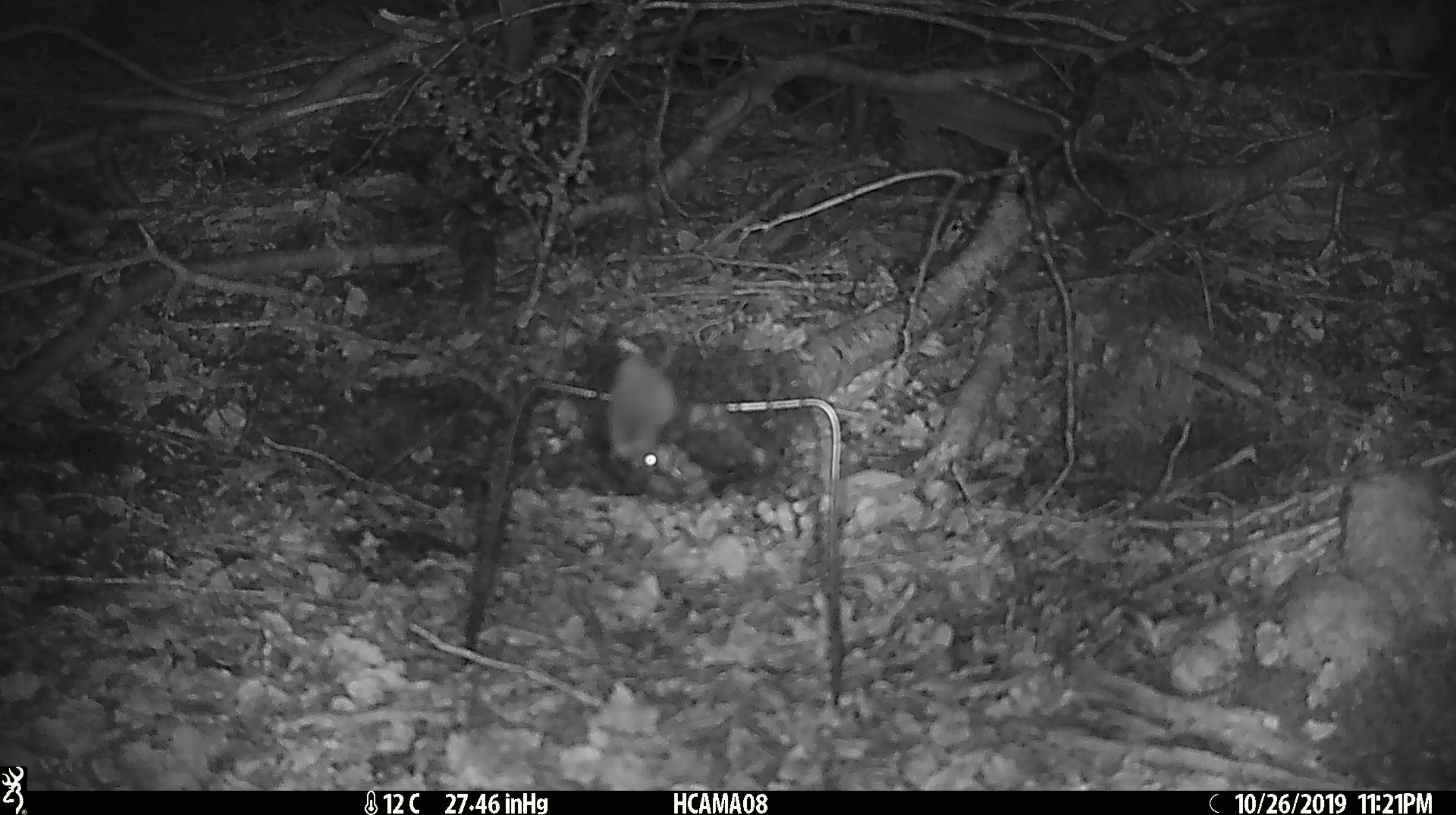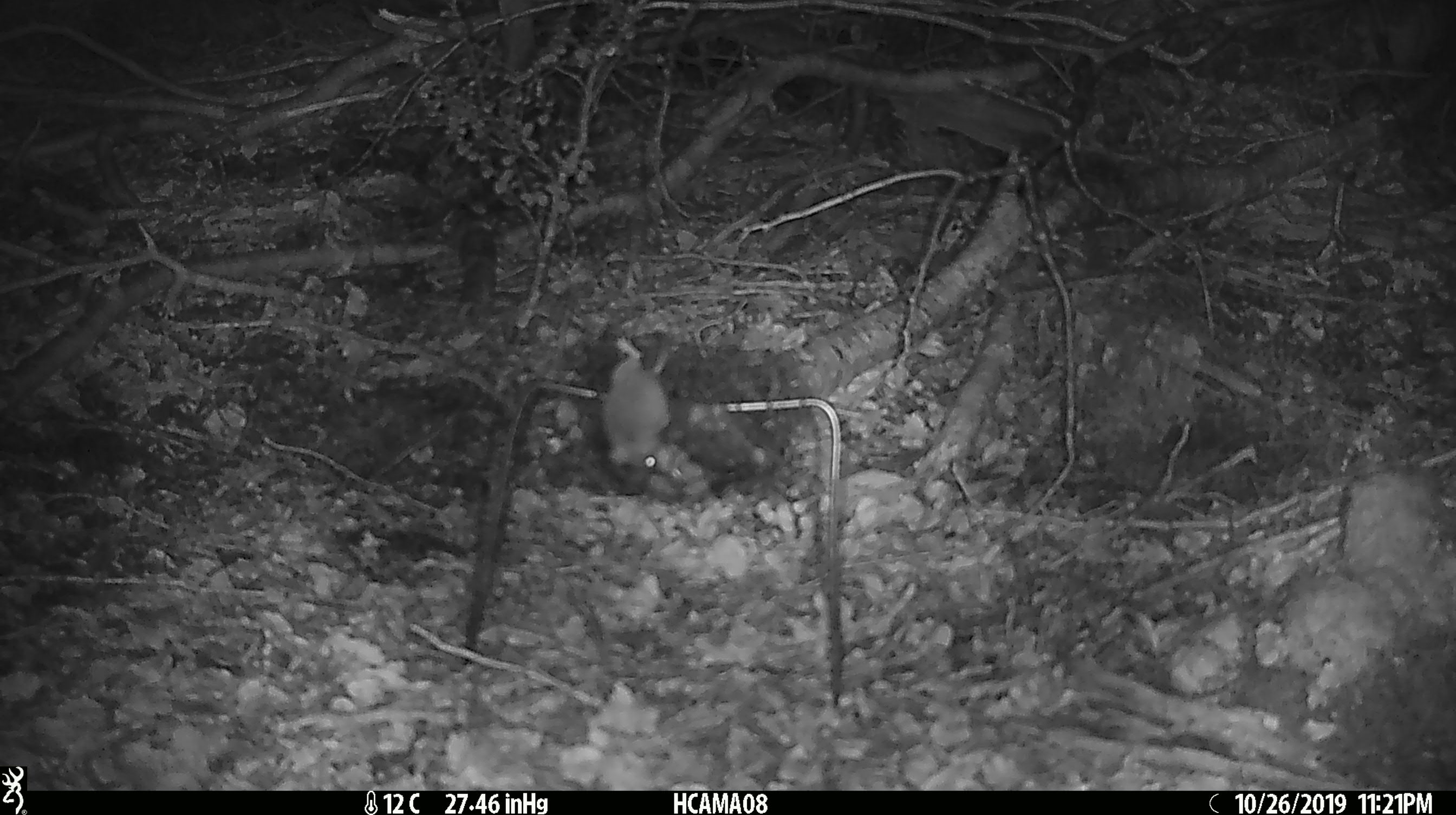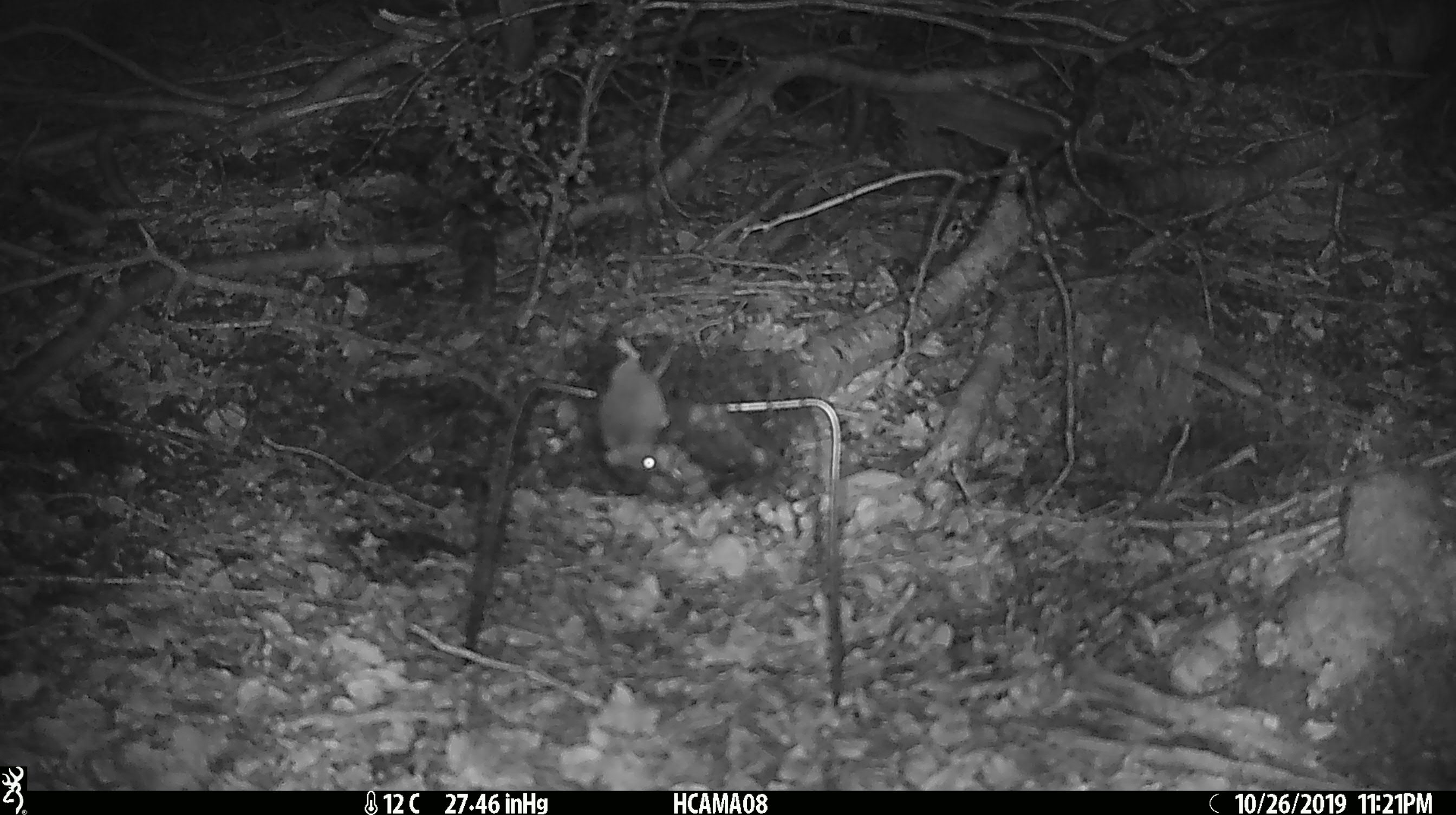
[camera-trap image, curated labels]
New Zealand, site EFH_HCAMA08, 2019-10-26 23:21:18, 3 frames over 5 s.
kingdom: Animalia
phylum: Chordata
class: Mammalia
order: Rodentia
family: Muridae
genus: Mus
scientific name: Mus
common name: mouse